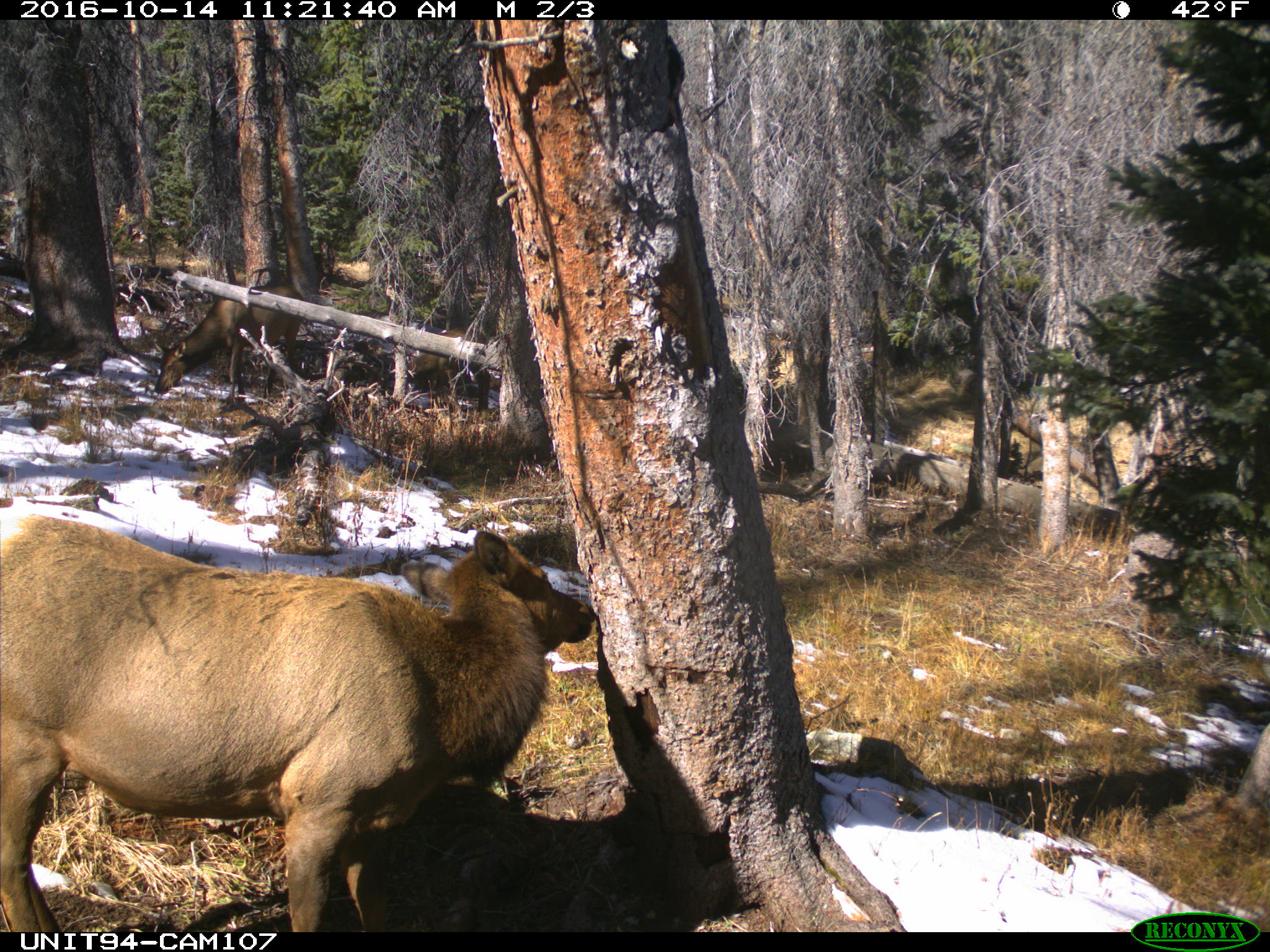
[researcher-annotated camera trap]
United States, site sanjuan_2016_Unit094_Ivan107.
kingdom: Animalia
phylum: Chordata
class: Mammalia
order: Artiodactyla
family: Cervidae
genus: Cervus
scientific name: Cervus elaphus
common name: red deer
Cervus elaphus (red deer).